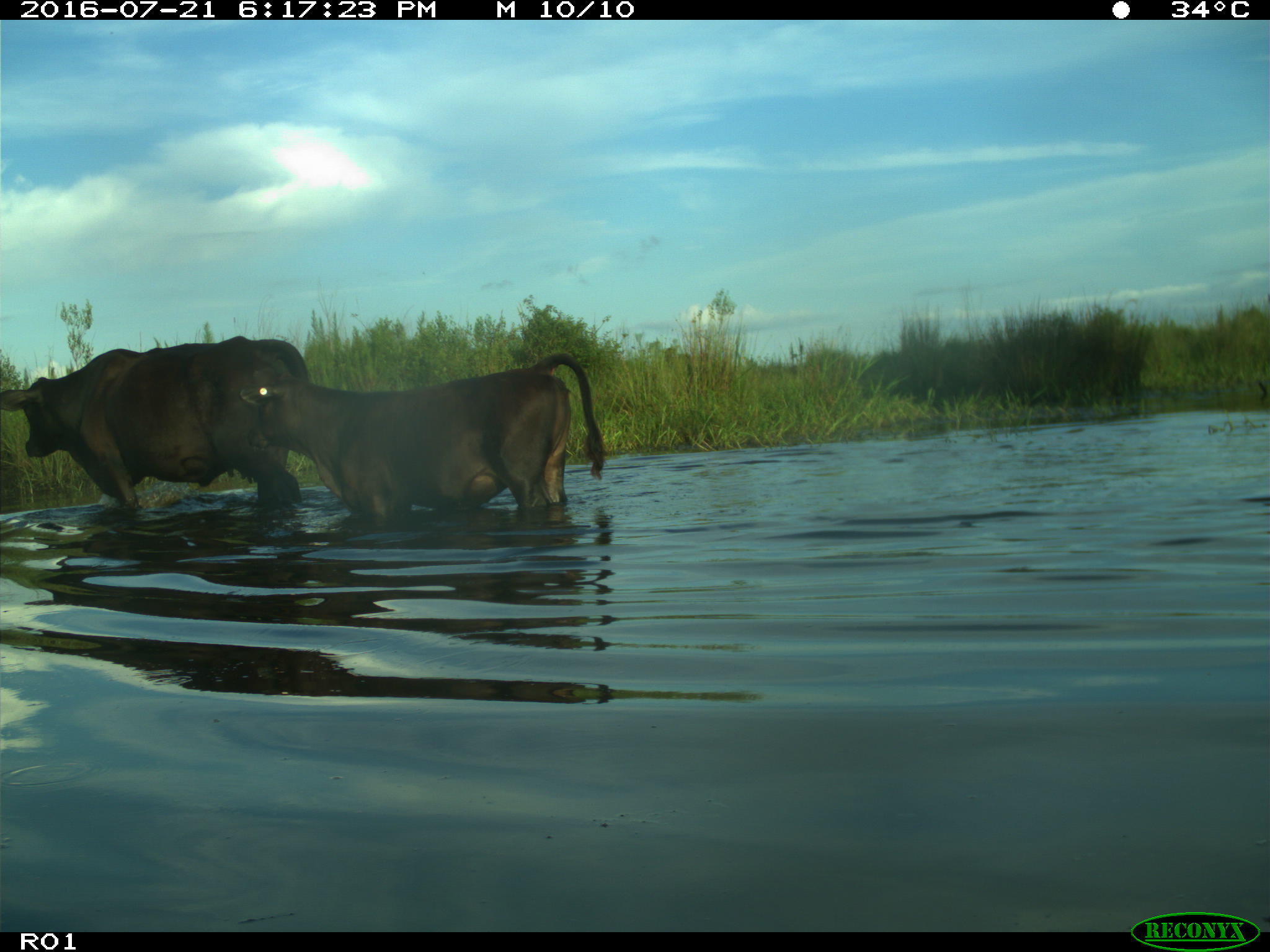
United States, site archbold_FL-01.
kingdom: Animalia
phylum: Chordata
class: Mammalia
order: Artiodactyla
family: Bovidae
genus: Bos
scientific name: Bos taurus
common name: domestic cow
Bos taurus (domestic cow).